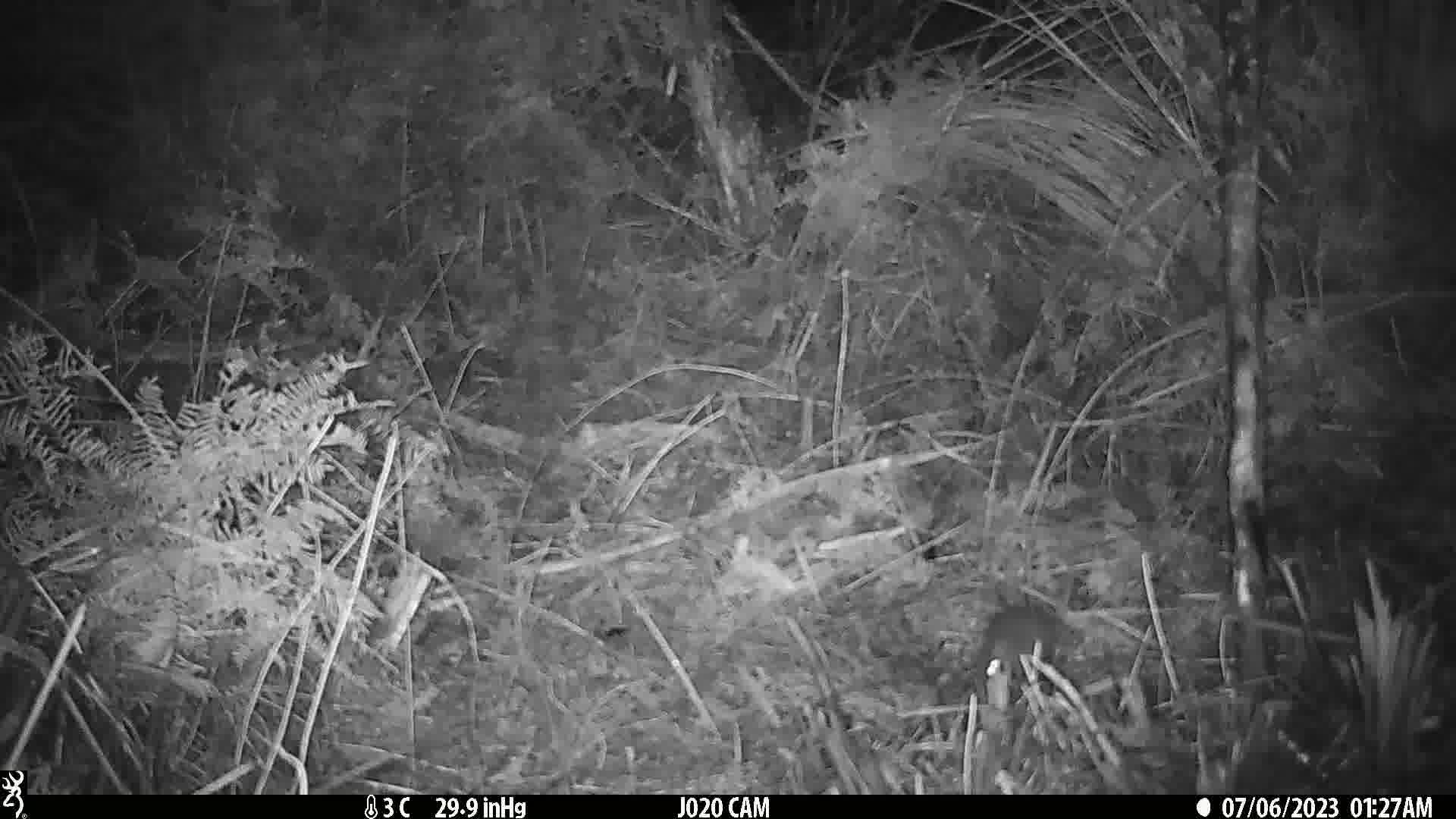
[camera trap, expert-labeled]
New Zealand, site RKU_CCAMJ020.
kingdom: Animalia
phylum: Chordata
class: Mammalia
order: Rodentia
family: Muridae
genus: Rattus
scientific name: Rattus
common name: rat